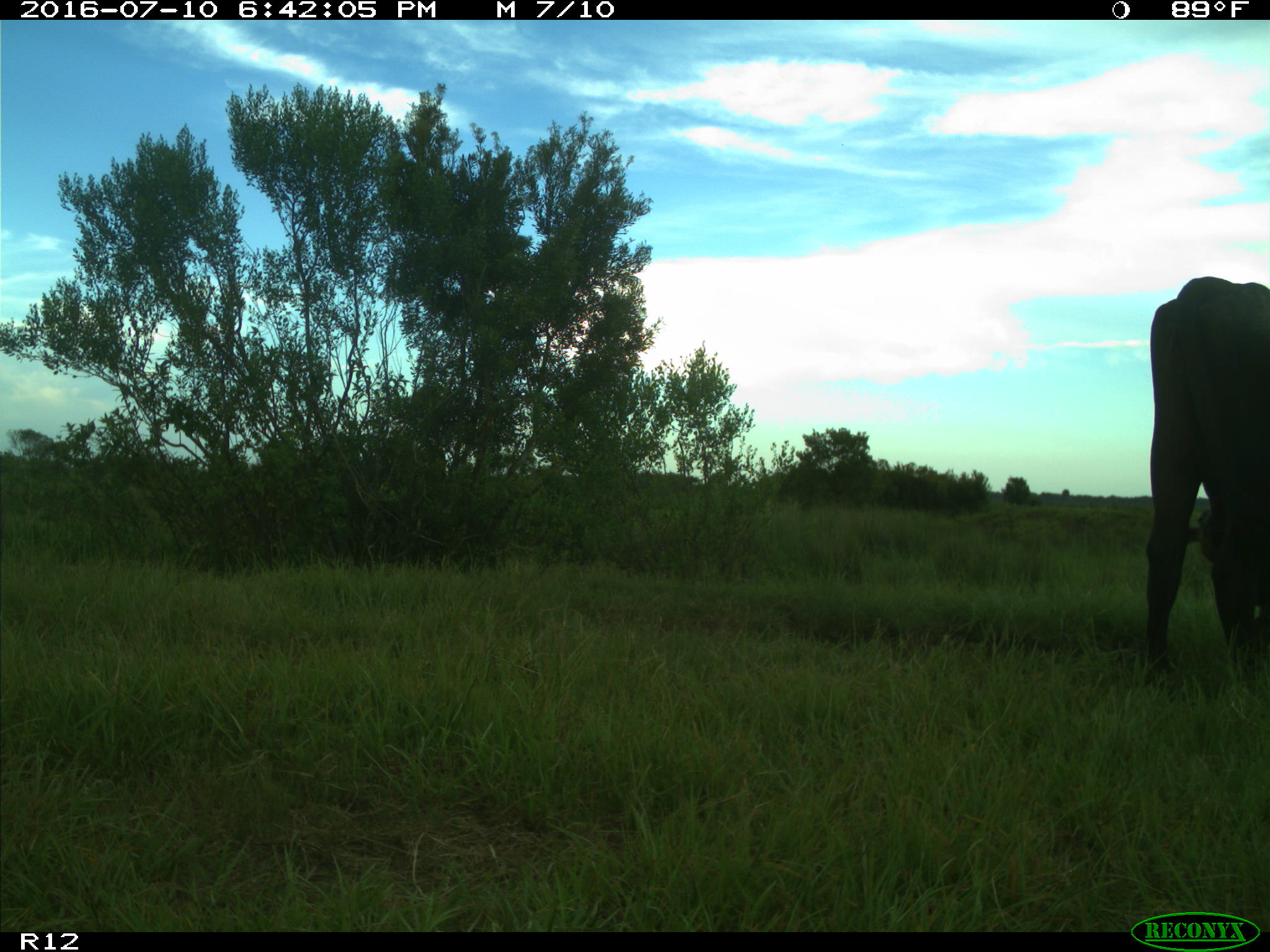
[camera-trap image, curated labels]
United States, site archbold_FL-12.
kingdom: Animalia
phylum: Chordata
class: Mammalia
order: Artiodactyla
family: Bovidae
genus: Bos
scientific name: Bos taurus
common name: domestic cow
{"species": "Bos taurus (domestic cow)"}